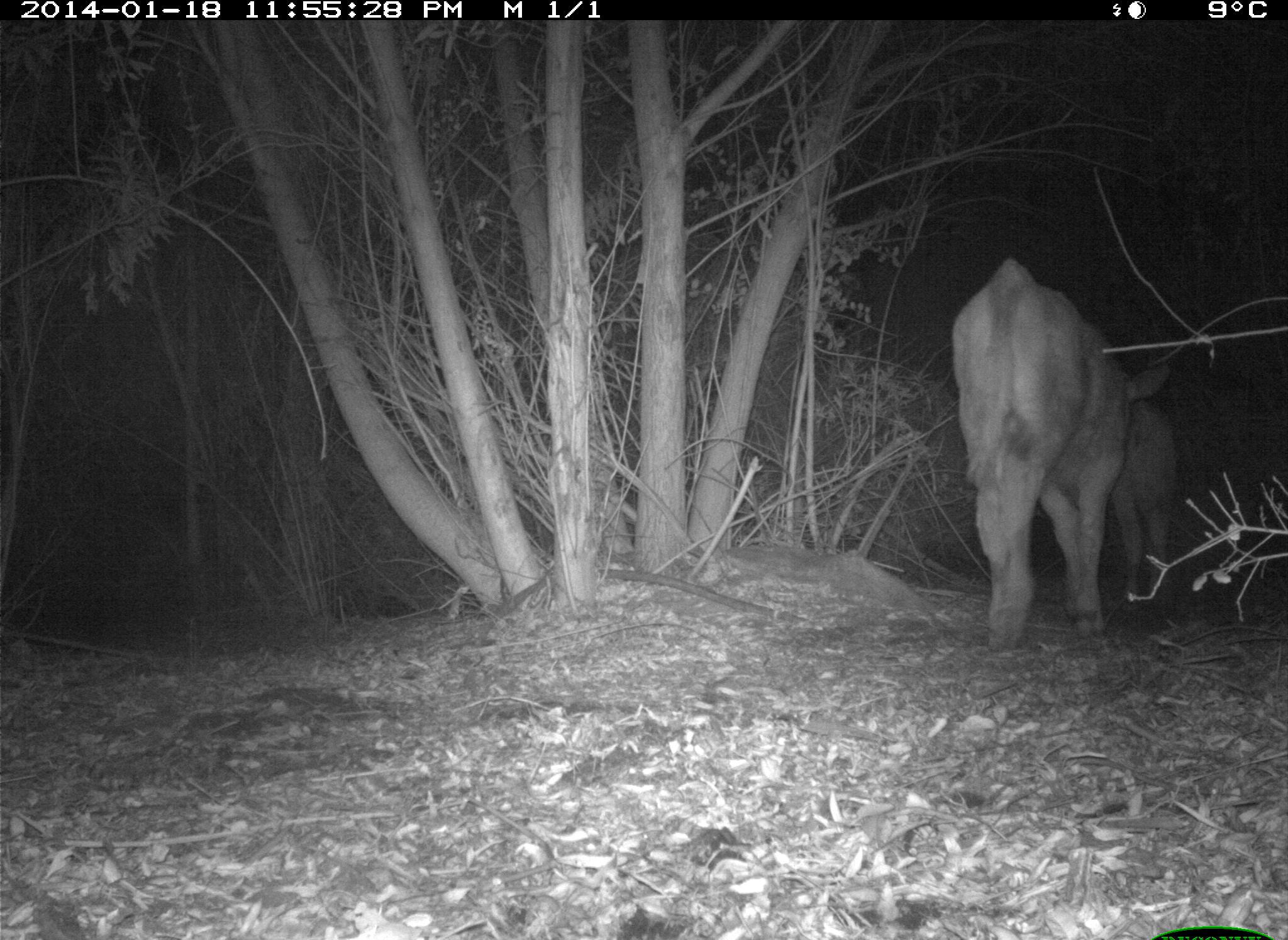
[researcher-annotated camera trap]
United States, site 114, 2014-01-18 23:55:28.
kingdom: Animalia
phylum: Chordata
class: Mammalia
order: Artiodactyla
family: Bovidae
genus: Bos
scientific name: Bos taurus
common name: cow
Cow (Bos taurus).